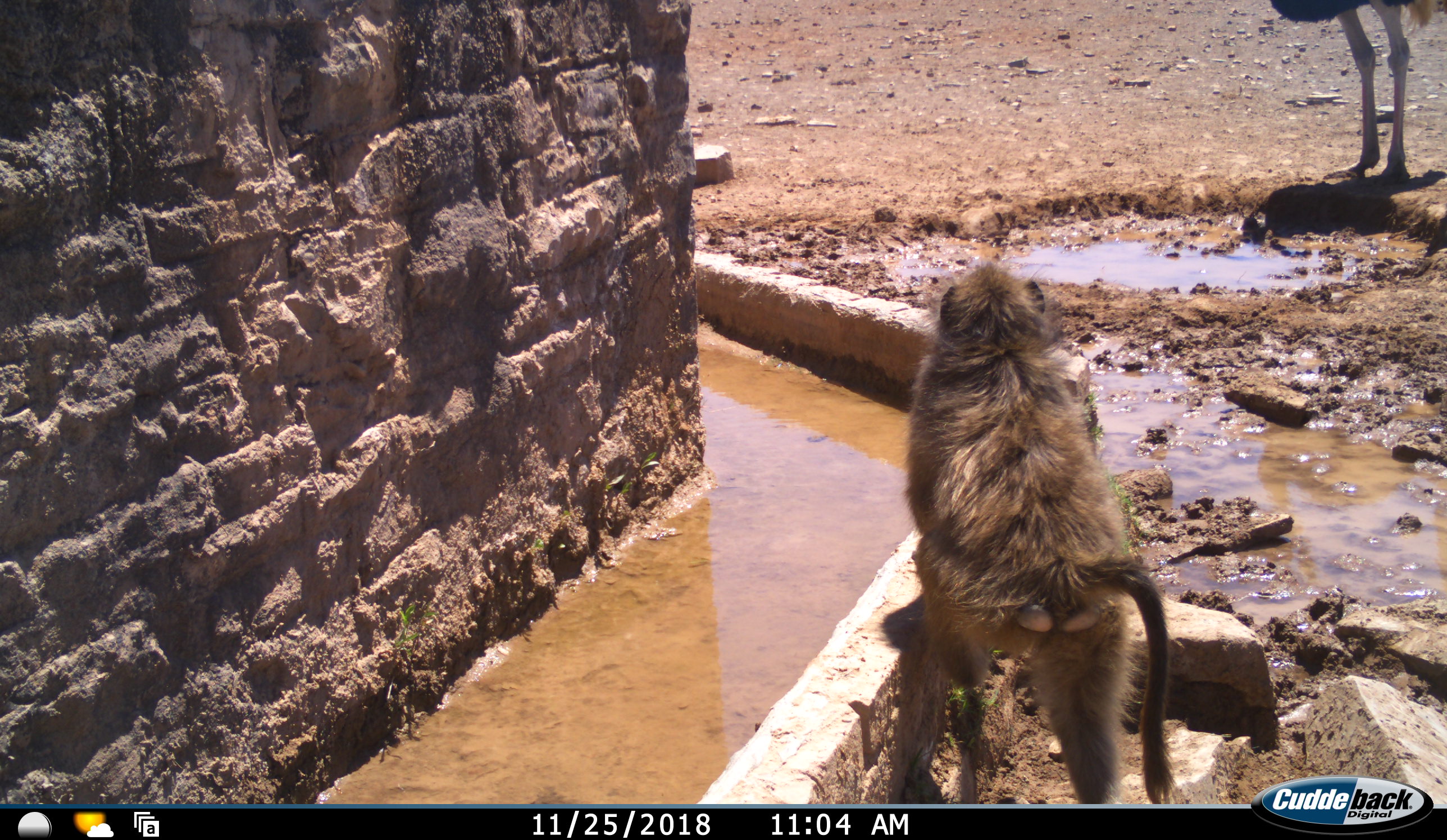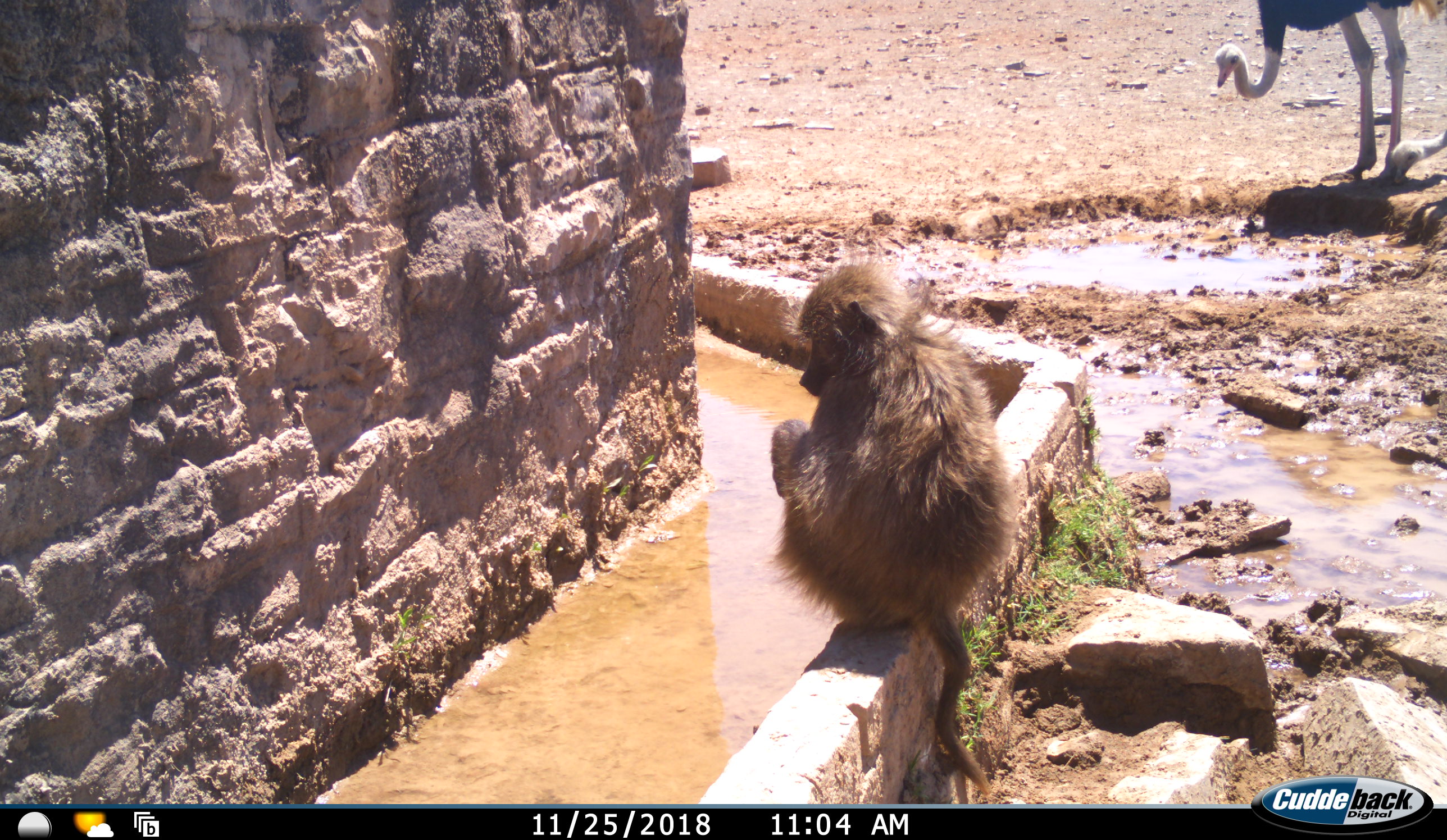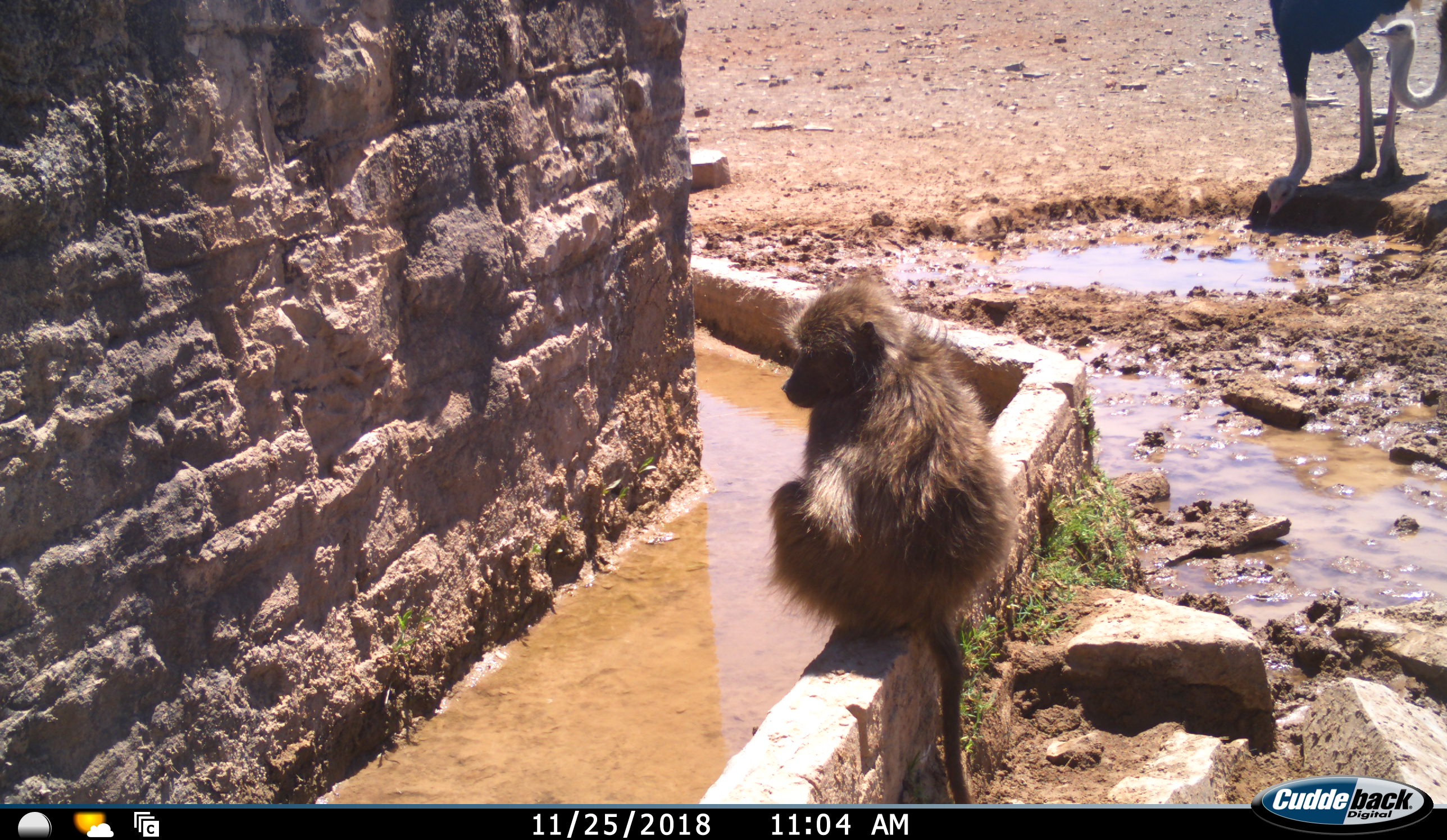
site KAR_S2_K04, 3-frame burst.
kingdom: Animalia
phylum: Chordata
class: Mammalia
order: Primates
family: Cercopithecidae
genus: Papio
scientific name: Papio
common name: baboon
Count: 1.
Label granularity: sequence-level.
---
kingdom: Animalia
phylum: Chordata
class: Aves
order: Struthioniformes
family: Struthionidae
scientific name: Struthionidae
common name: ostrich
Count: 2.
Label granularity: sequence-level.